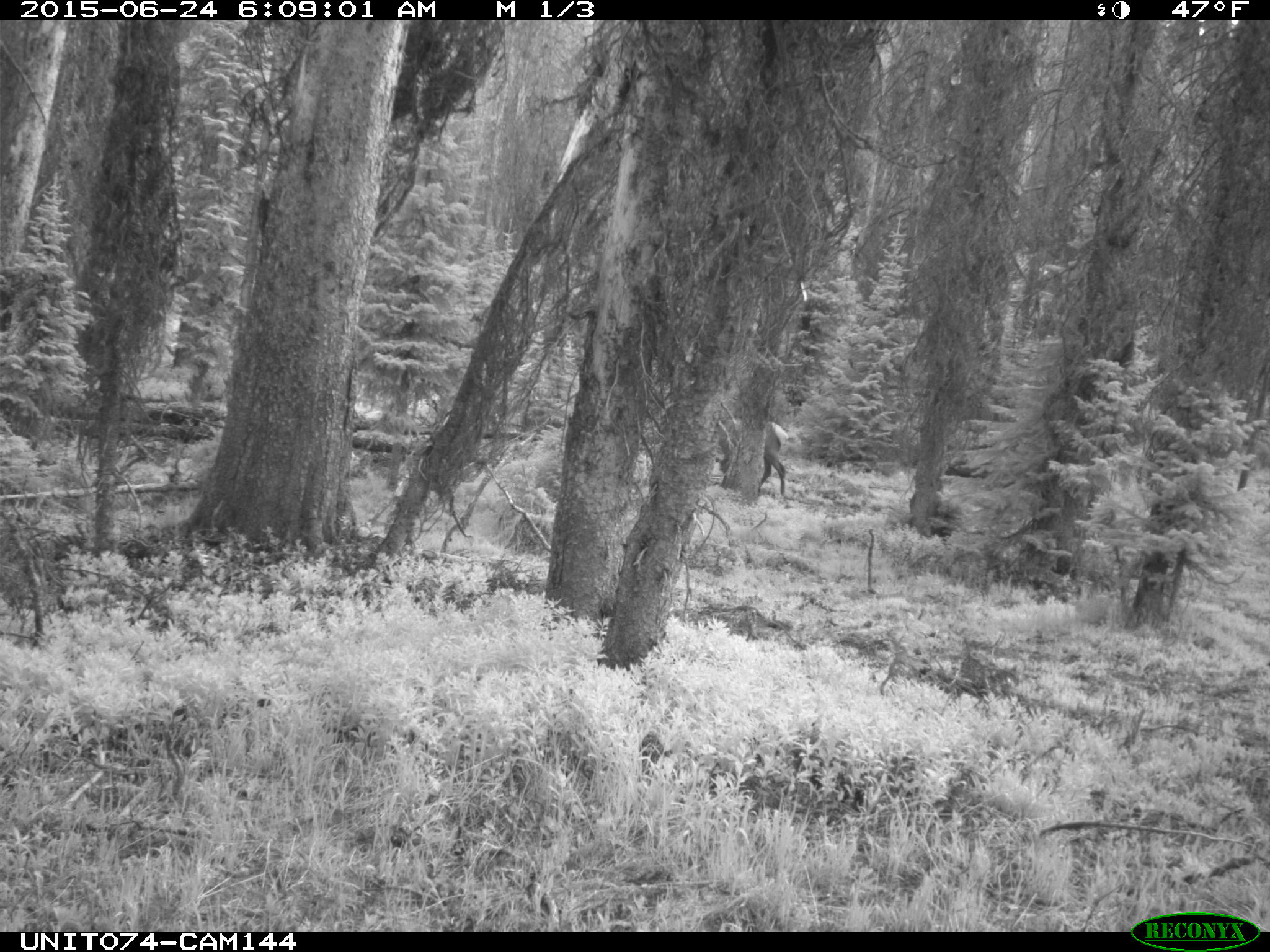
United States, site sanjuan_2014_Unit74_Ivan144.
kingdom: Animalia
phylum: Chordata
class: Mammalia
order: Artiodactyla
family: Cervidae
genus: Cervus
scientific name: Cervus elaphus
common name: red deer